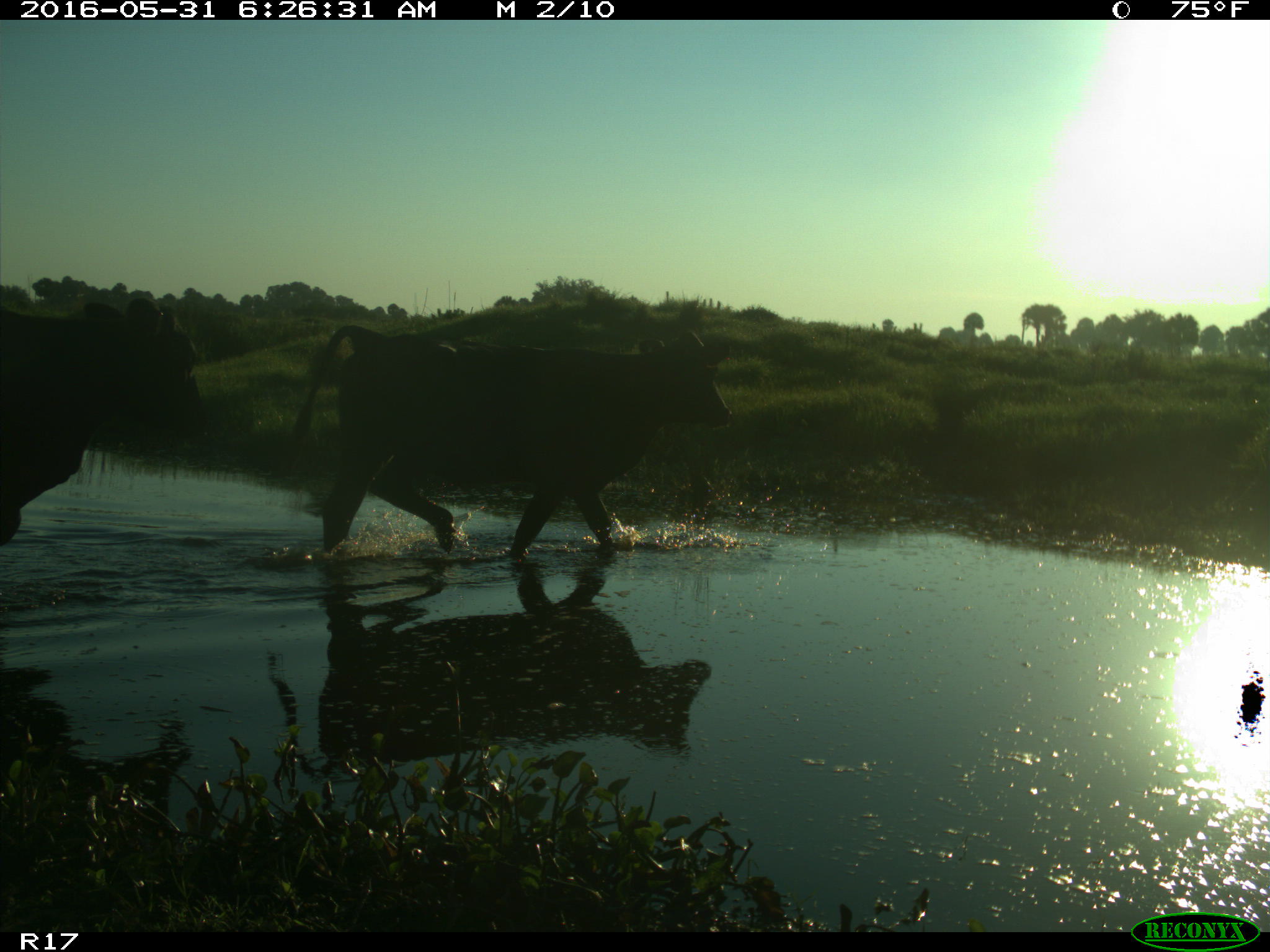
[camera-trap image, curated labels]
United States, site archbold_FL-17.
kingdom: Animalia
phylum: Chordata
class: Mammalia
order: Artiodactyla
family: Bovidae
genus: Bos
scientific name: Bos taurus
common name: domestic cow